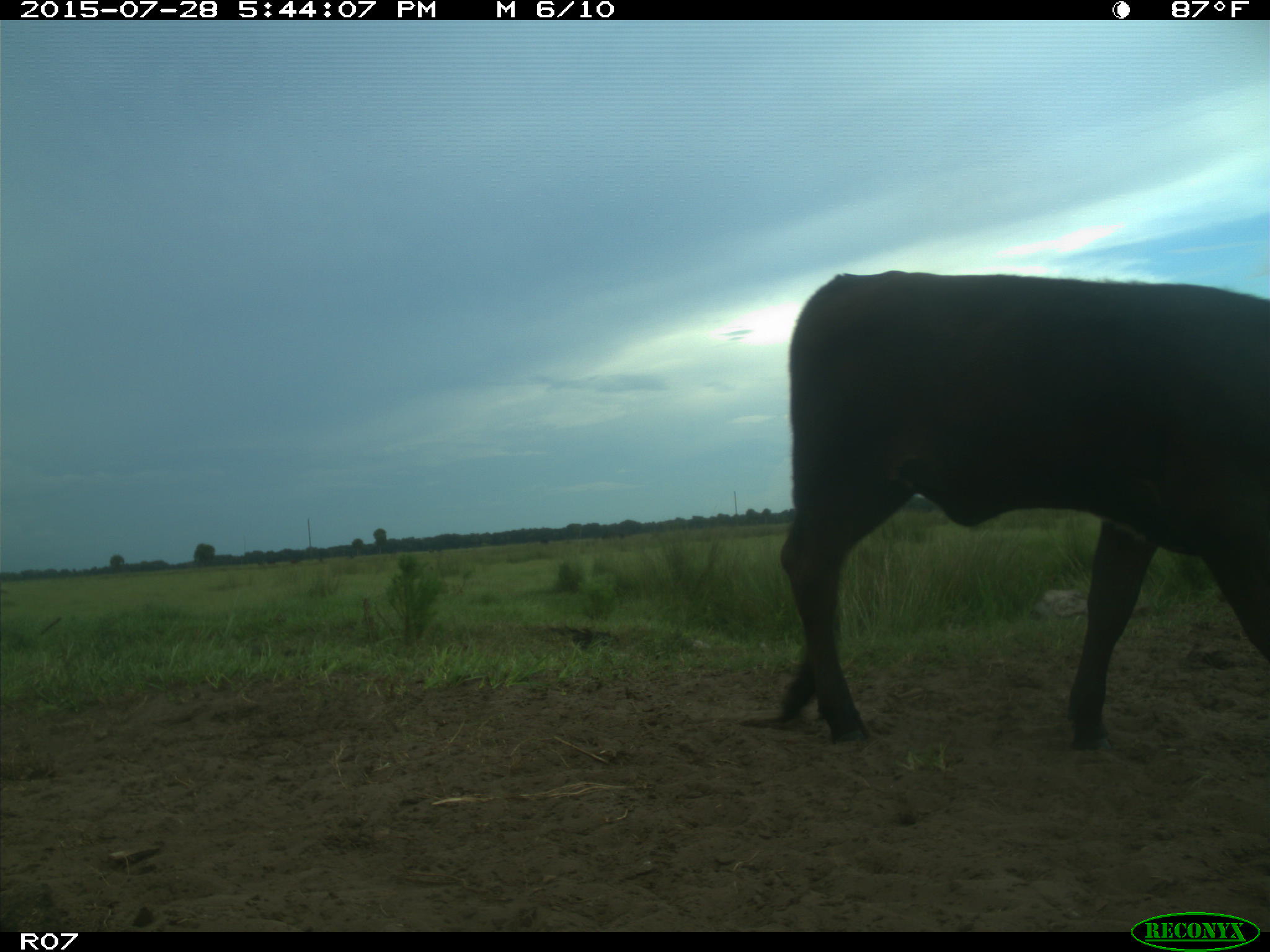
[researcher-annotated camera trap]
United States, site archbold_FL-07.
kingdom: Animalia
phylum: Chordata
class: Mammalia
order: Artiodactyla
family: Bovidae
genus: Bos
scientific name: Bos taurus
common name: domestic cow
Bos taurus (domestic cow).